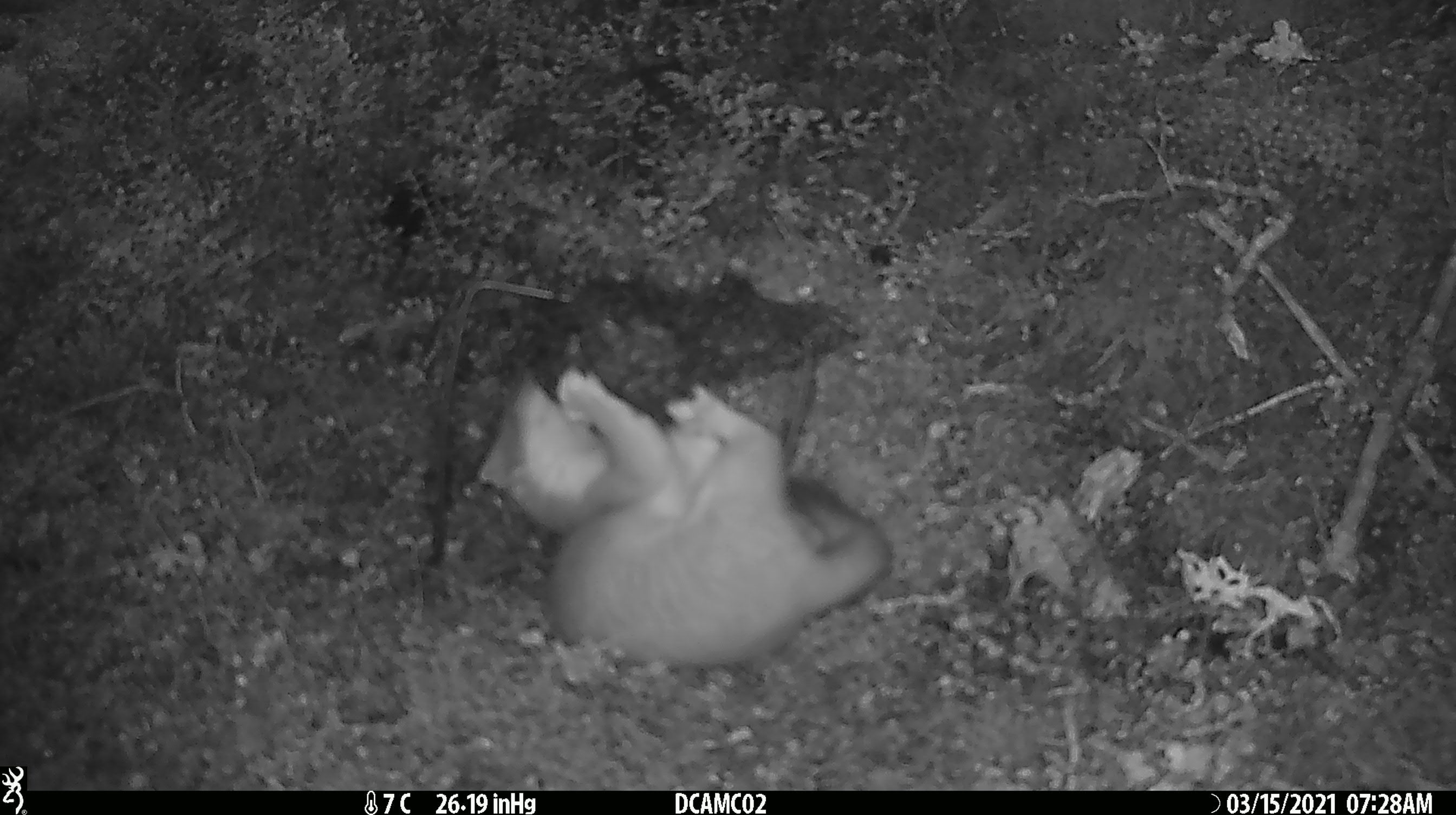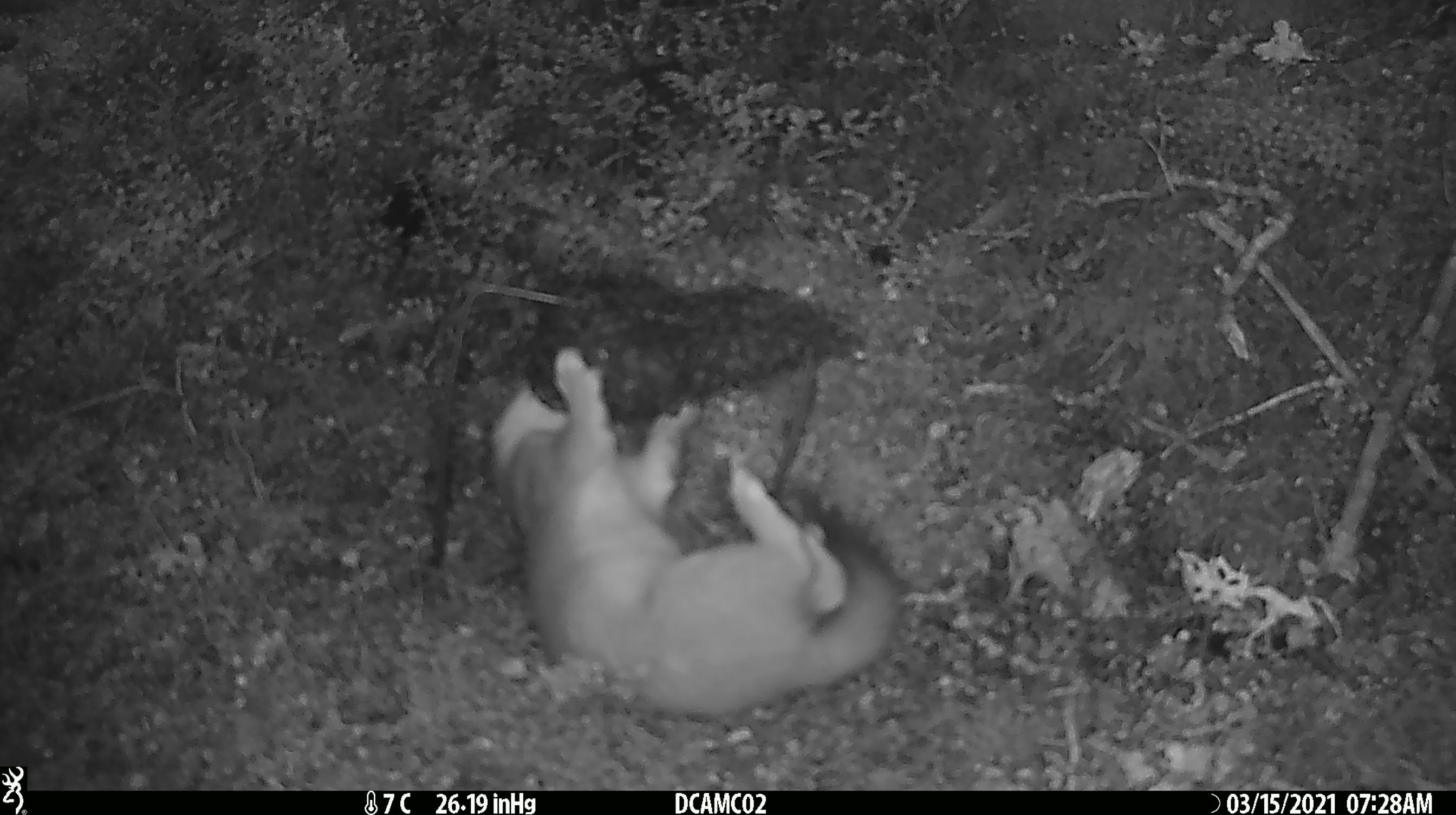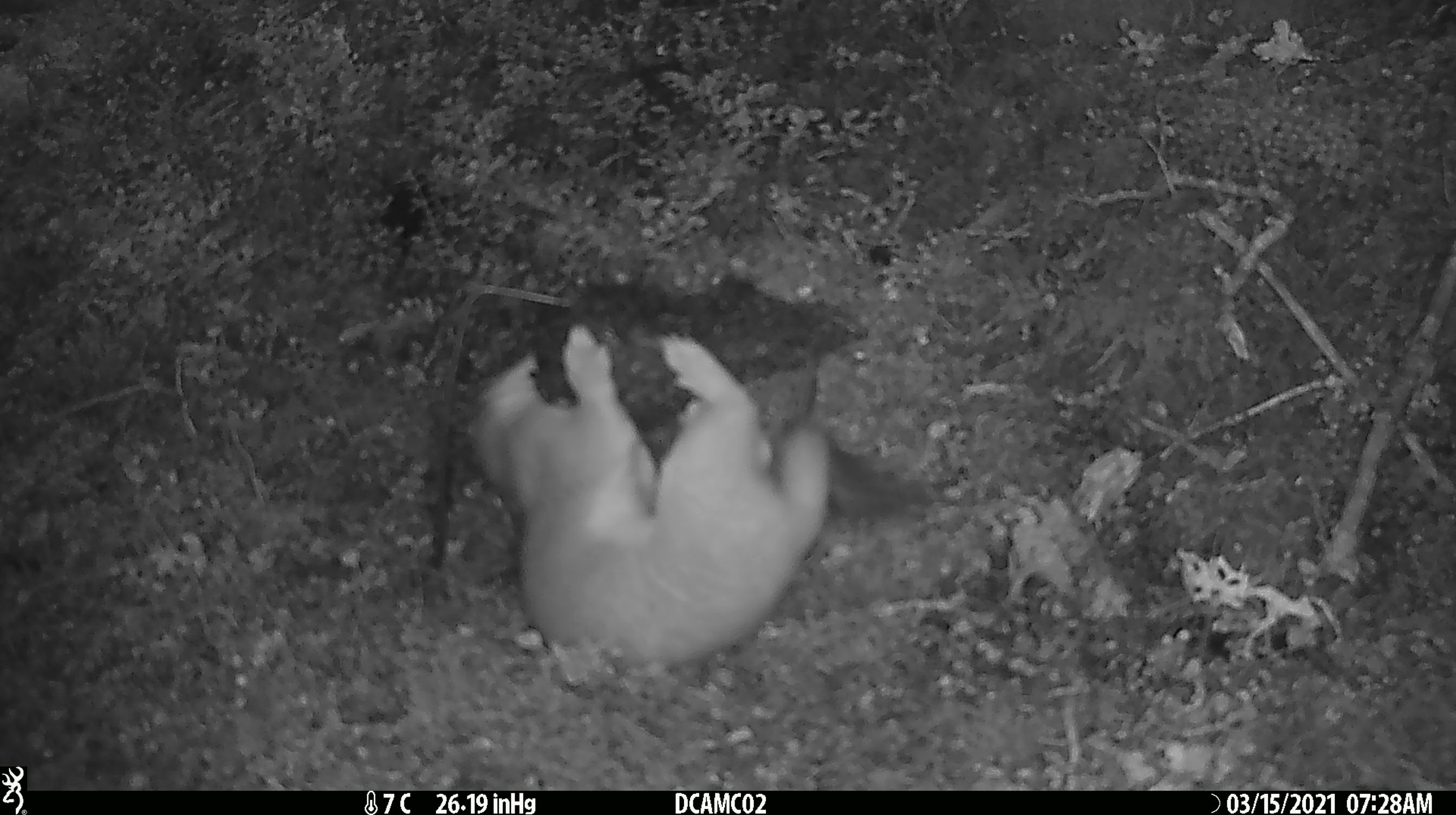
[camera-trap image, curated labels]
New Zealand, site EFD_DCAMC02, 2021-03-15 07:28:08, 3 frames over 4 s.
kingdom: Animalia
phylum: Chordata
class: Mammalia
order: Carnivora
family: Mustelidae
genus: Mustela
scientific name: Mustela erminea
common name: stoat